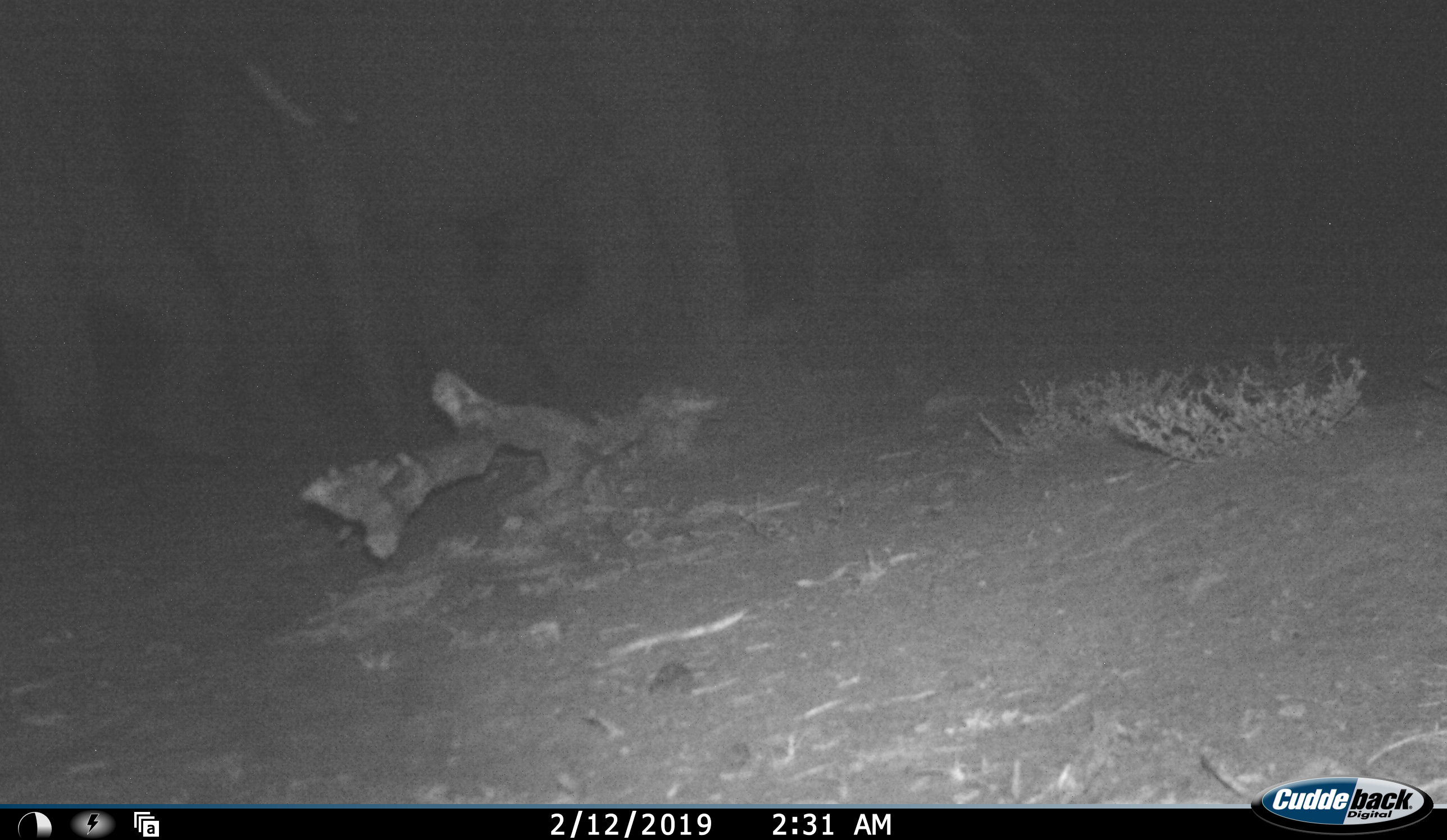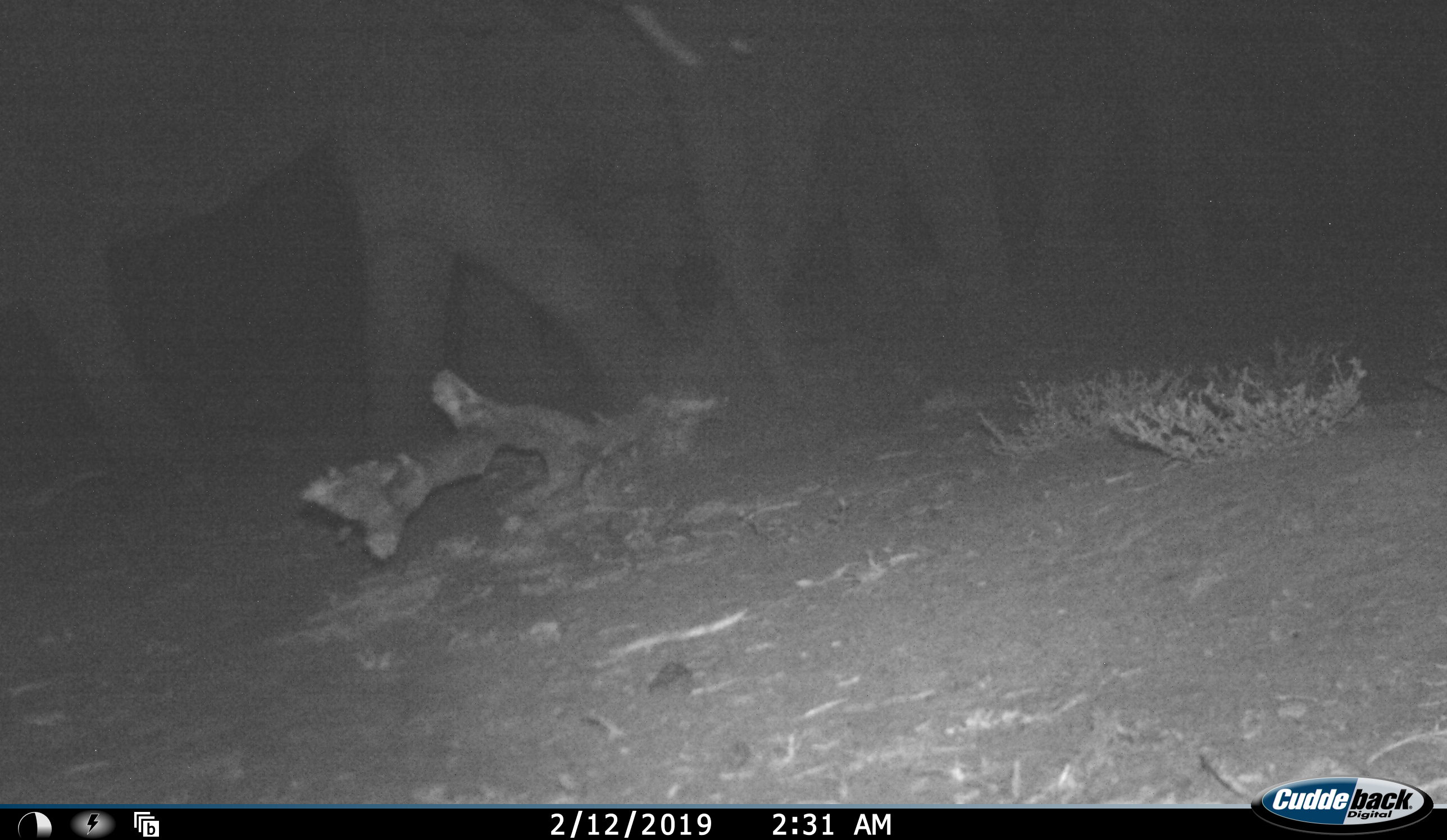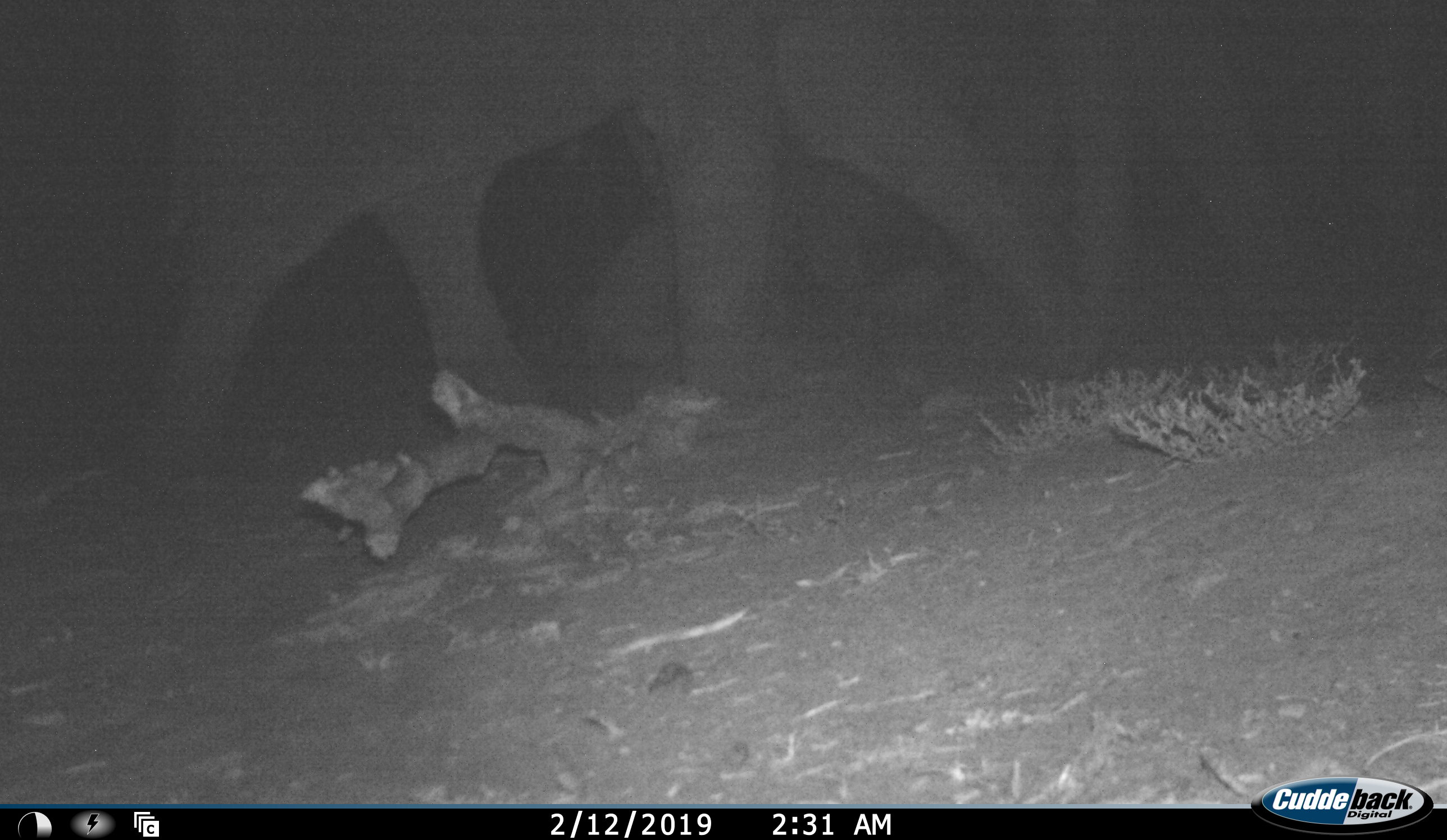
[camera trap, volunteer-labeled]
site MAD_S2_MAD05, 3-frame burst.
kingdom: Animalia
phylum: Chordata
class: Mammalia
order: Proboscidea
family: Elephantidae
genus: Loxodonta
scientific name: Loxodonta africana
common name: african bush elephant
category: elephant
Elephant (african bush elephant) (Loxodonta africana), count 3. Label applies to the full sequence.